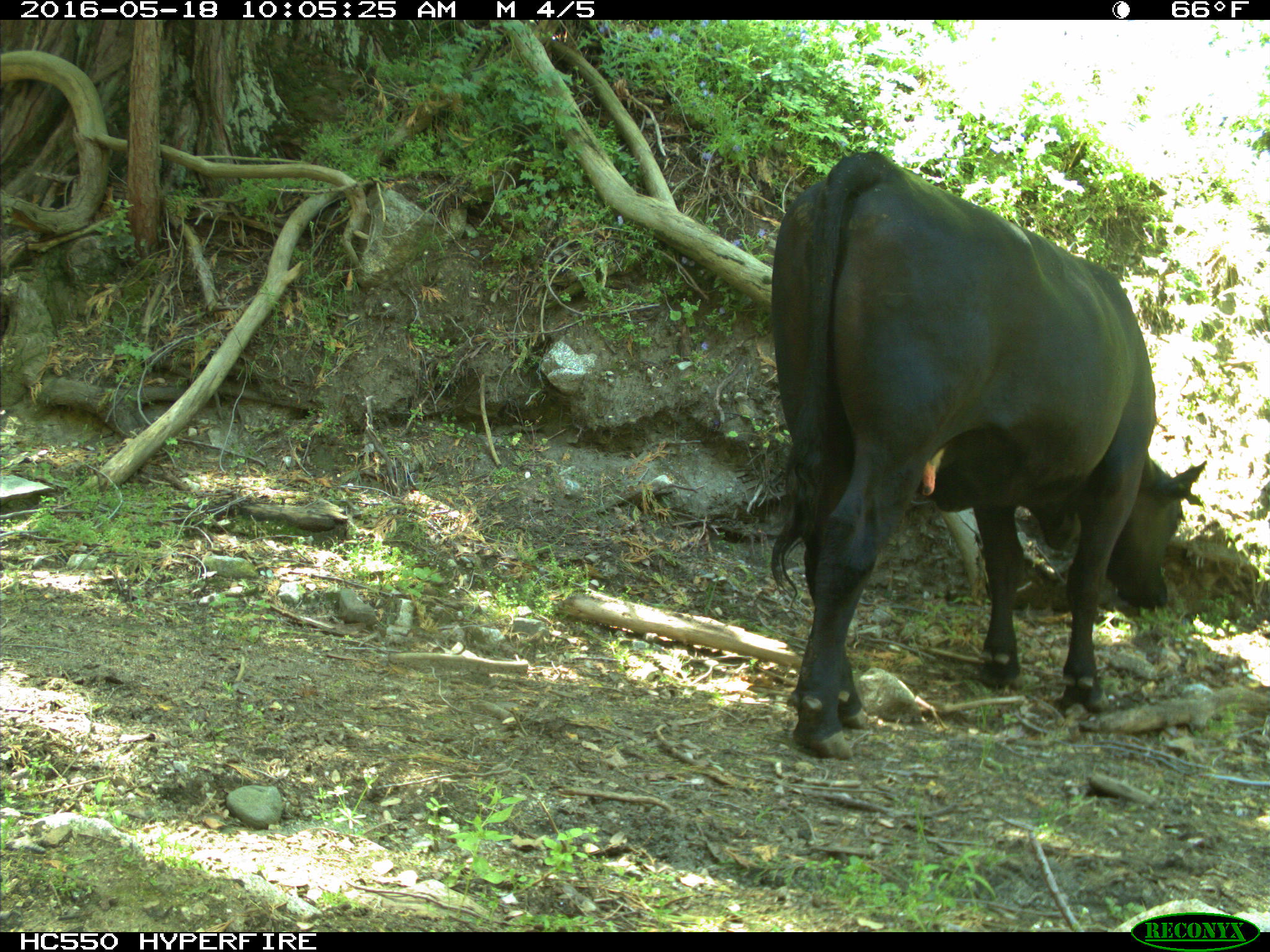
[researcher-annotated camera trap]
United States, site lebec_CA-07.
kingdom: Animalia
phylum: Chordata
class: Mammalia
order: Artiodactyla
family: Bovidae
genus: Bos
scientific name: Bos taurus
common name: domestic cow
Bos taurus (domestic cow).